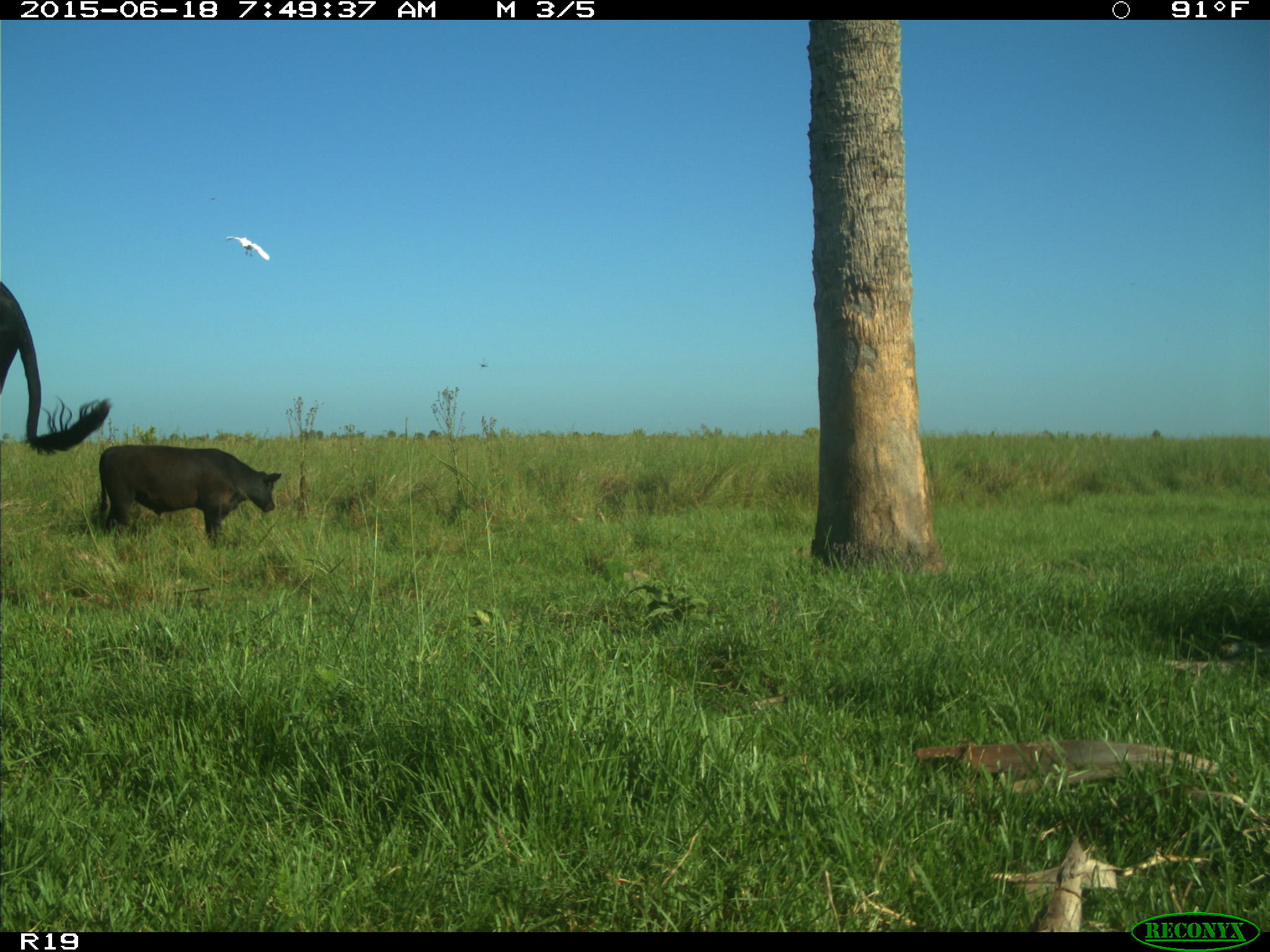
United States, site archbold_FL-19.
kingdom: Animalia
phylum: Chordata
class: Mammalia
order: Artiodactyla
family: Bovidae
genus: Bos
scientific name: Bos taurus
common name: domestic cow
Bos taurus (domestic cow).